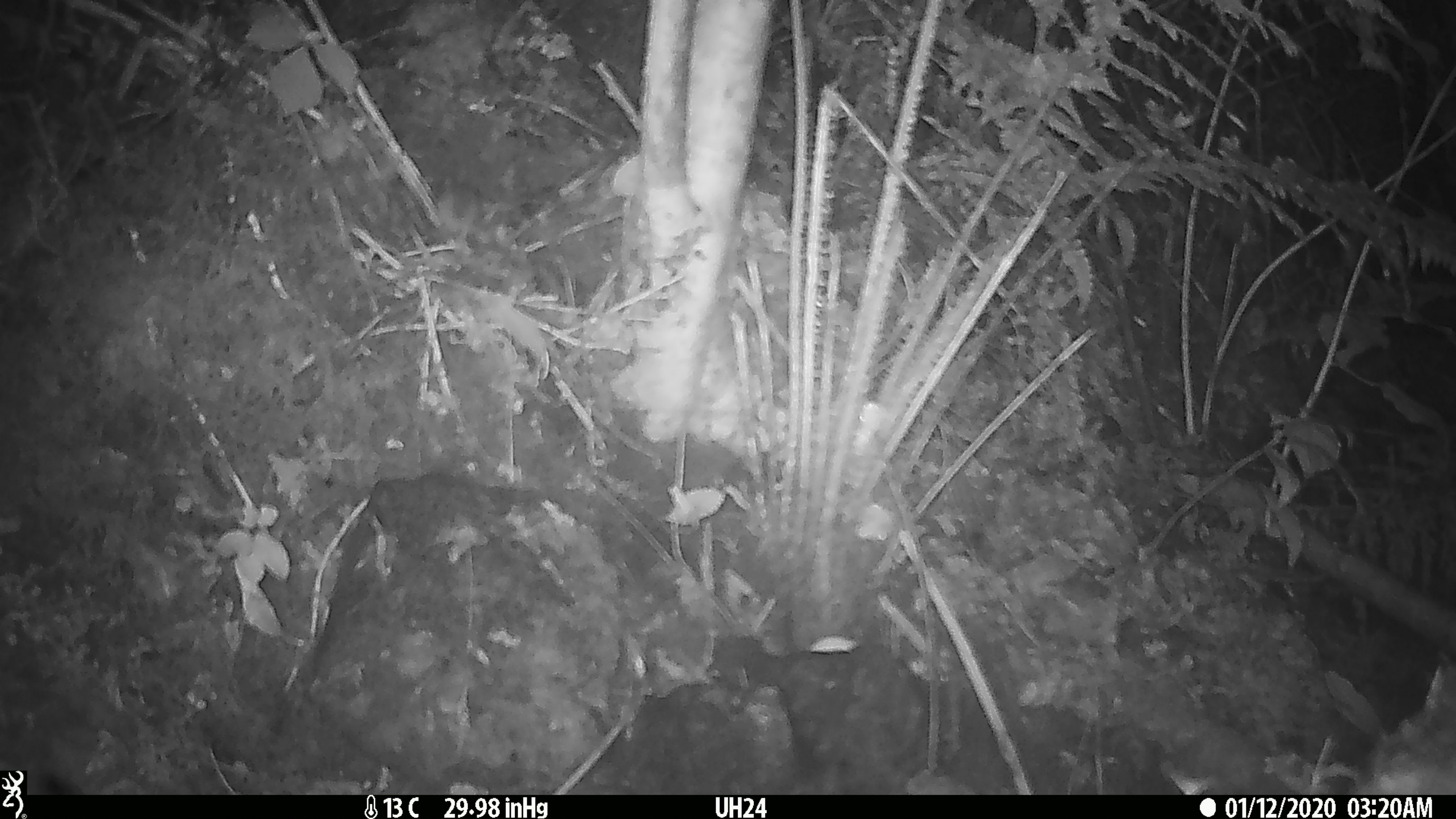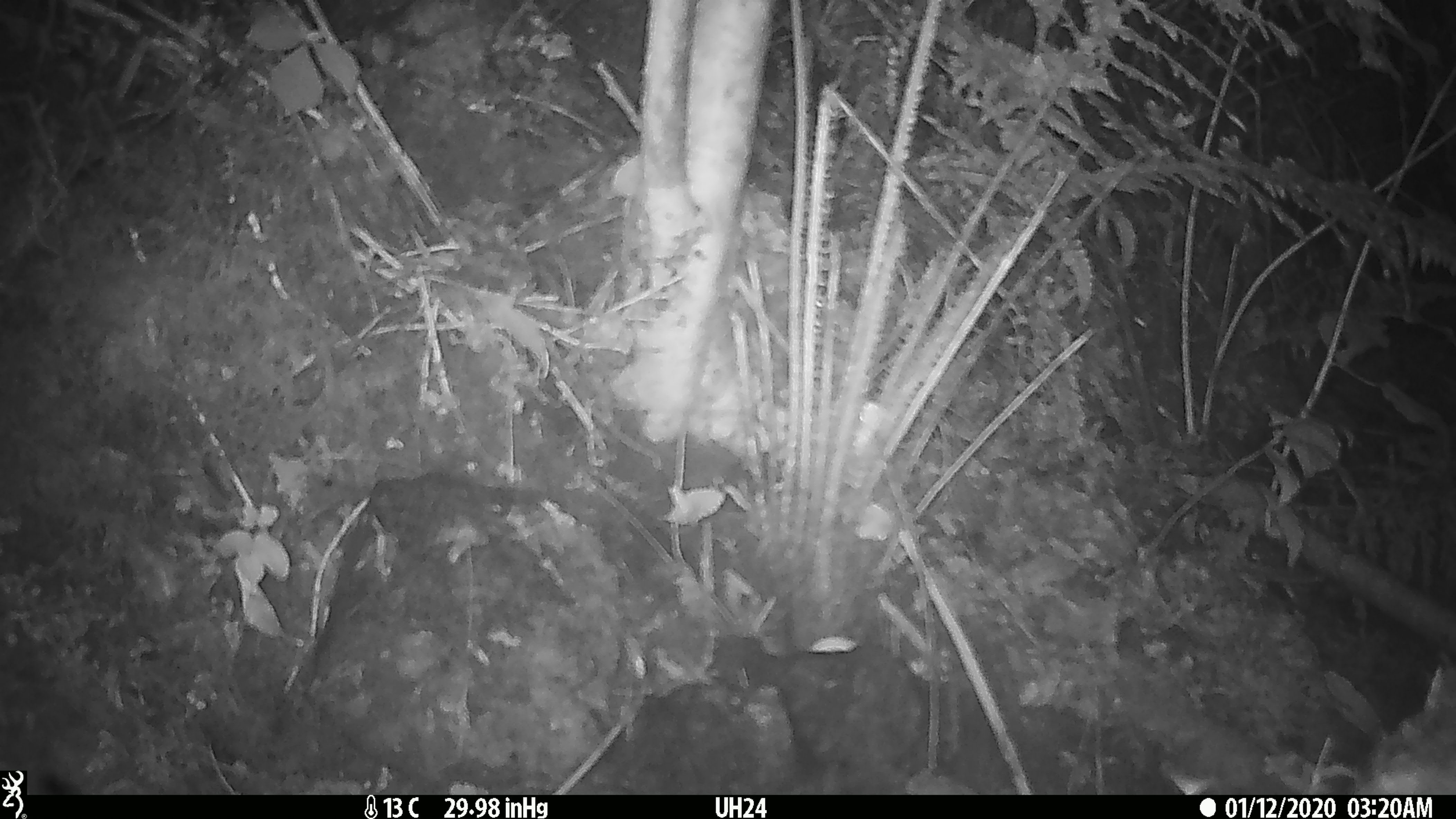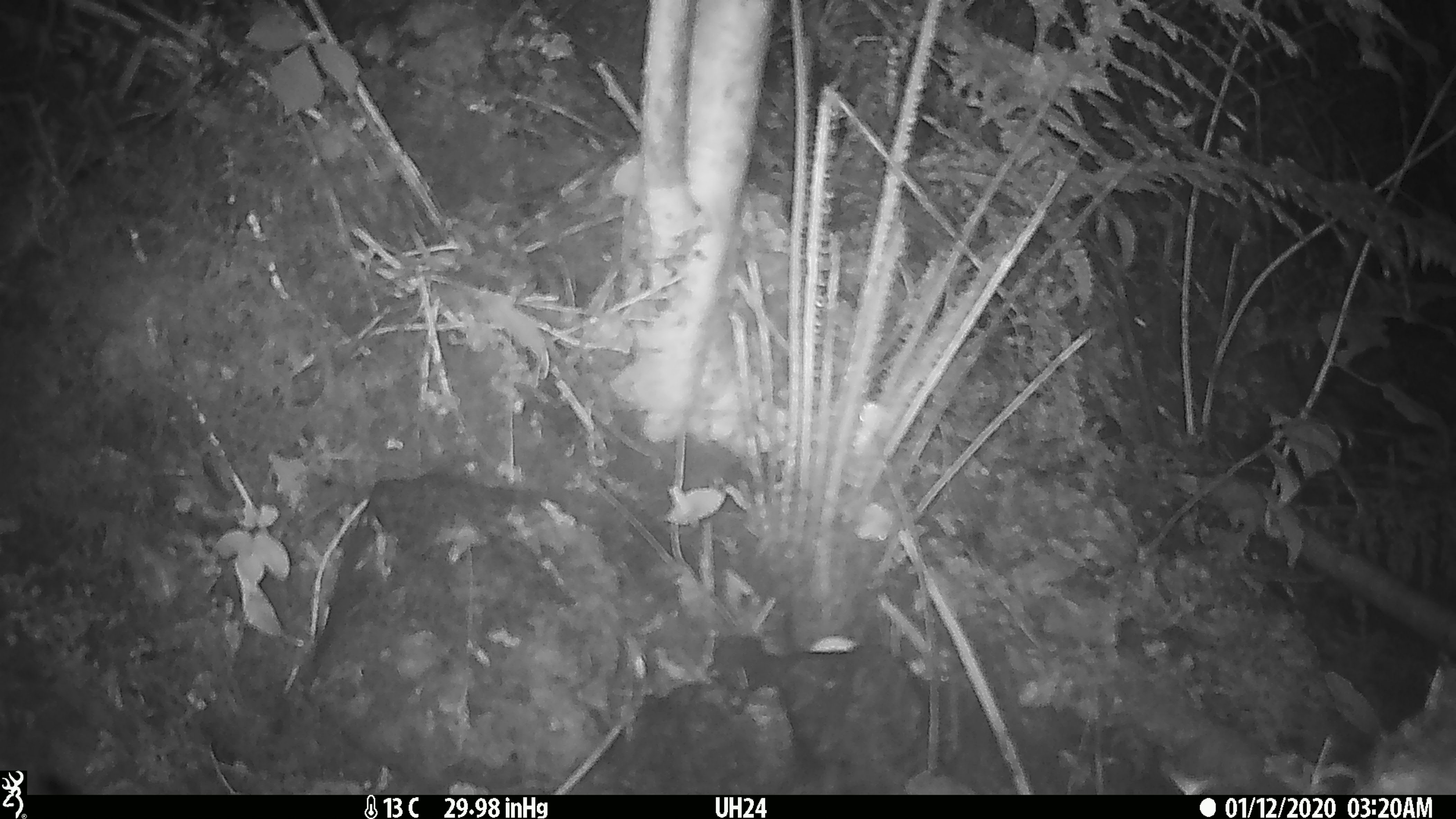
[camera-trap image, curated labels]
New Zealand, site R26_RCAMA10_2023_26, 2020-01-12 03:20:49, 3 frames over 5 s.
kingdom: Animalia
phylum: Chordata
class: Mammalia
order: Rodentia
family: Muridae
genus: Mus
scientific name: Mus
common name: mouse